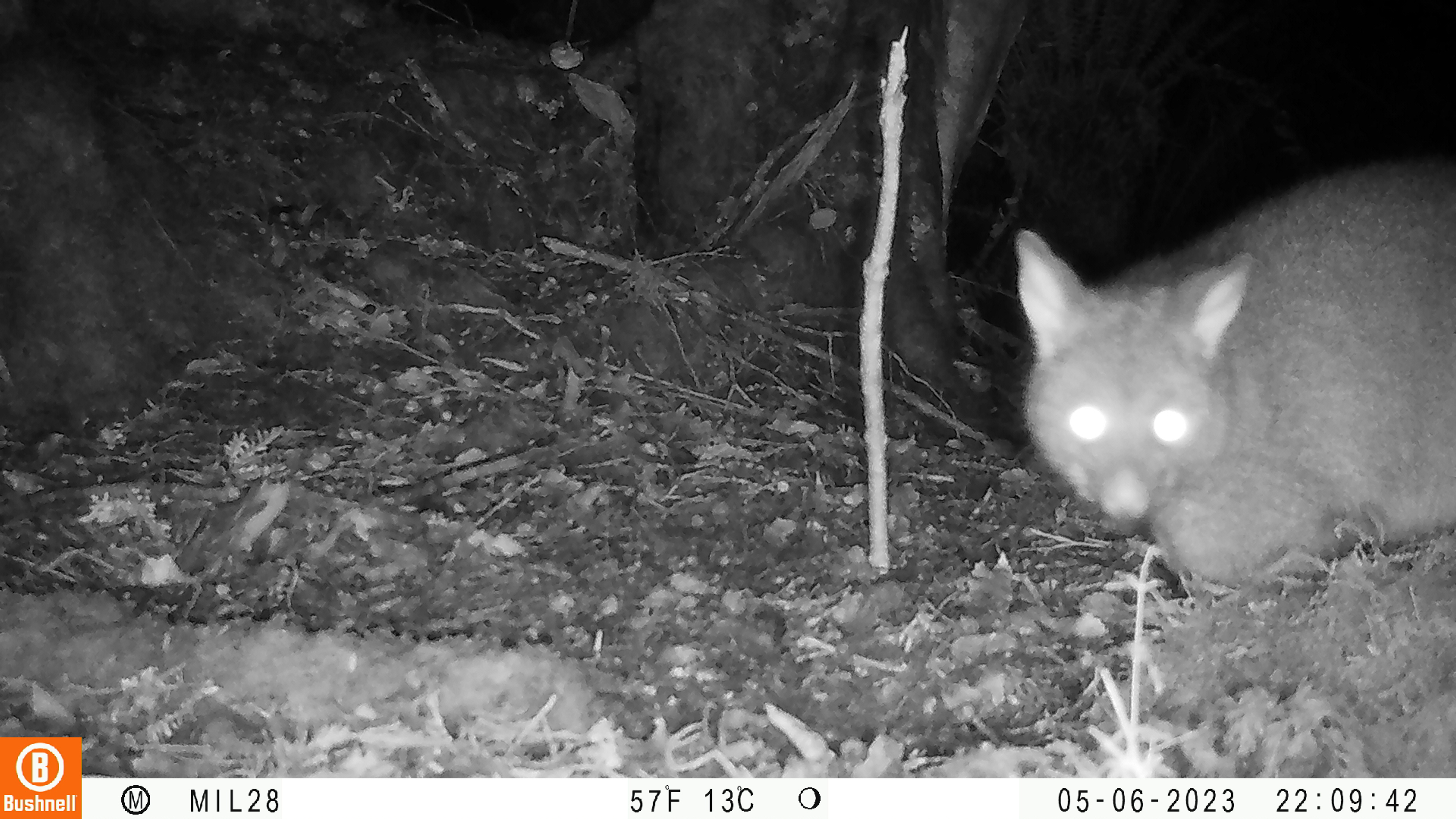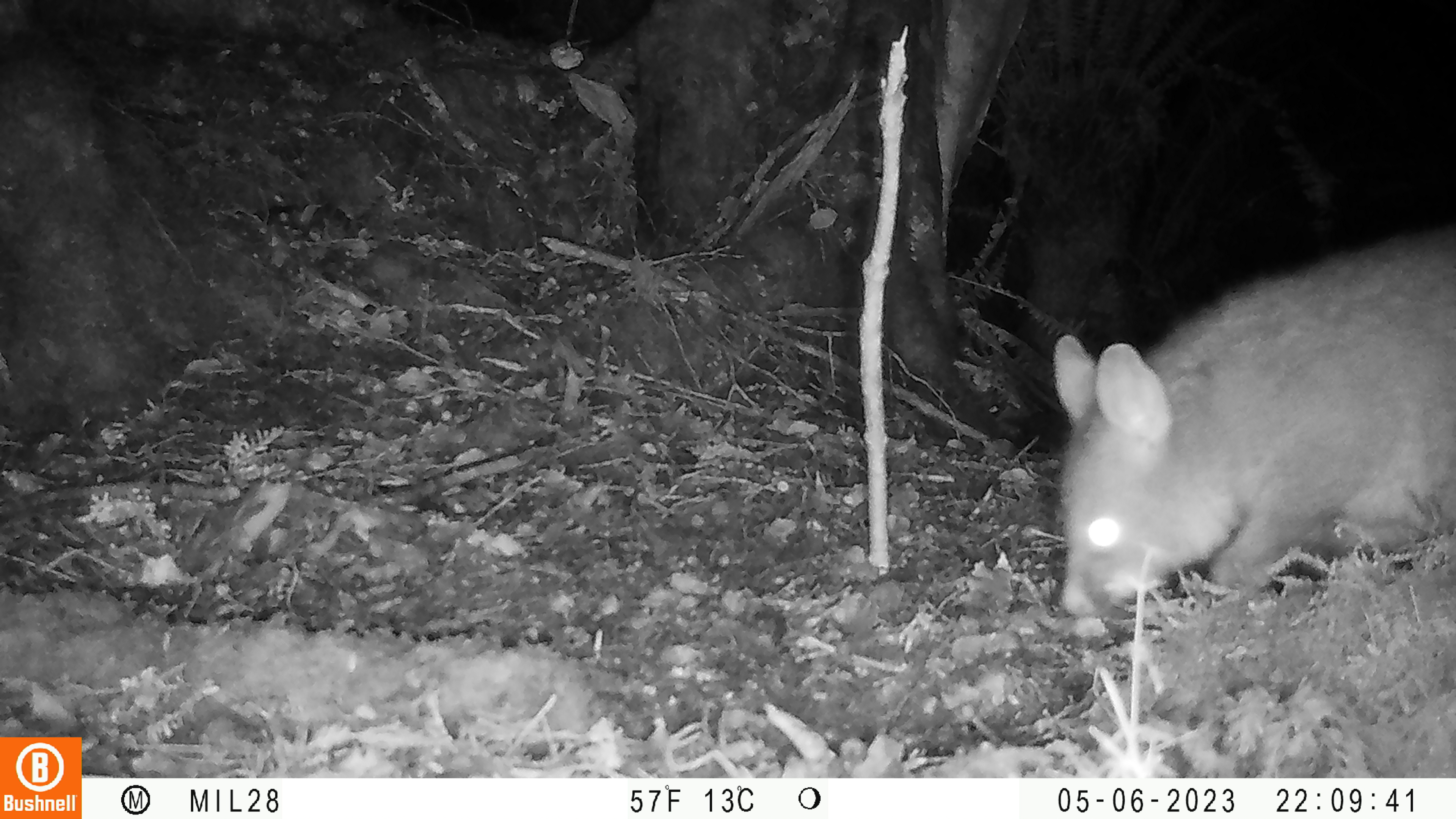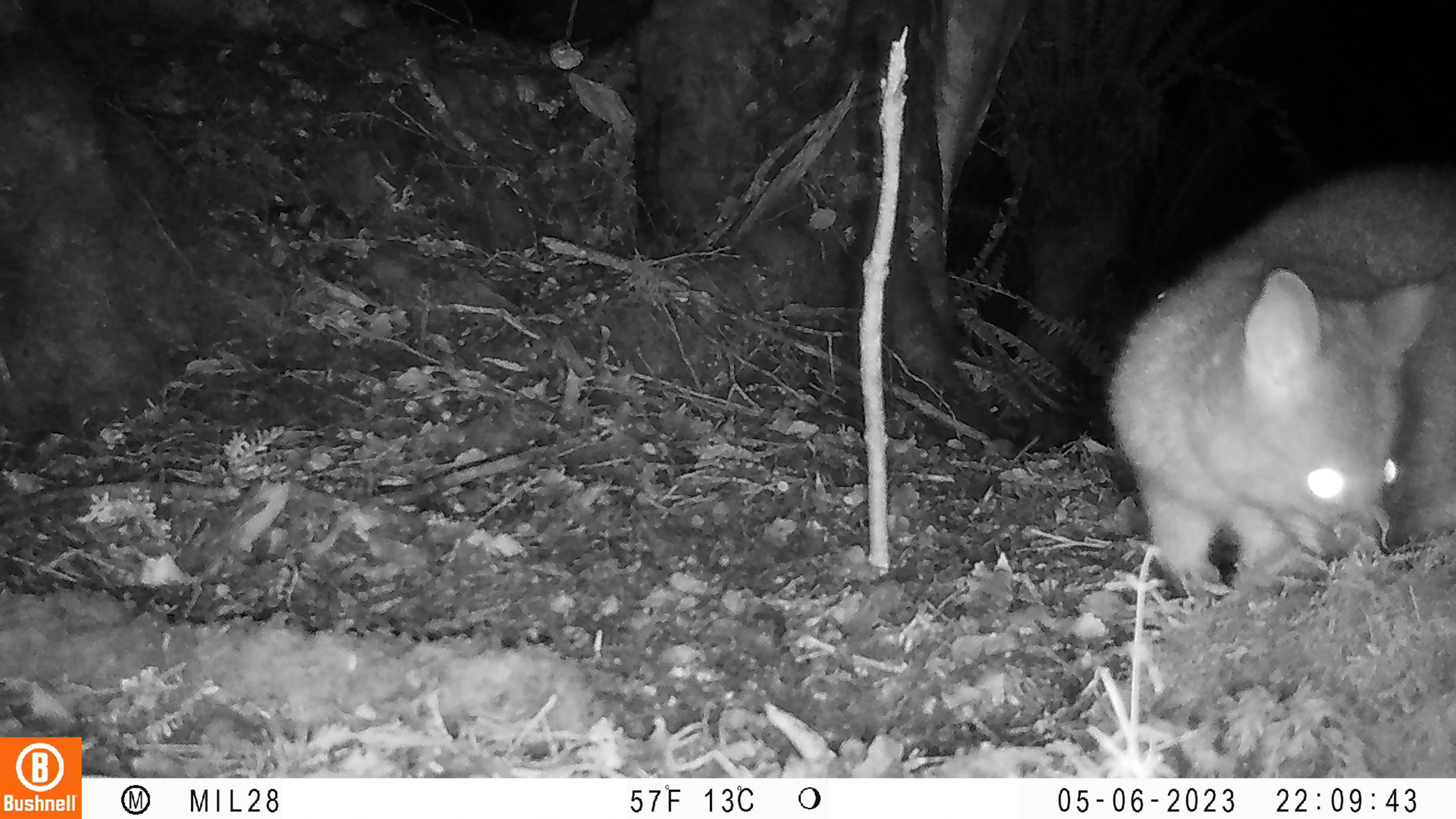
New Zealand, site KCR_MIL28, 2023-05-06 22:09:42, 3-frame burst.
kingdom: Animalia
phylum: Chordata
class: Mammalia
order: Diprotodontia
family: Phalangeridae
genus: Trichosurus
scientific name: Trichosurus vulpecula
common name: common brushtail possum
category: possum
Possum (common brushtail possum) (Trichosurus vulpecula).